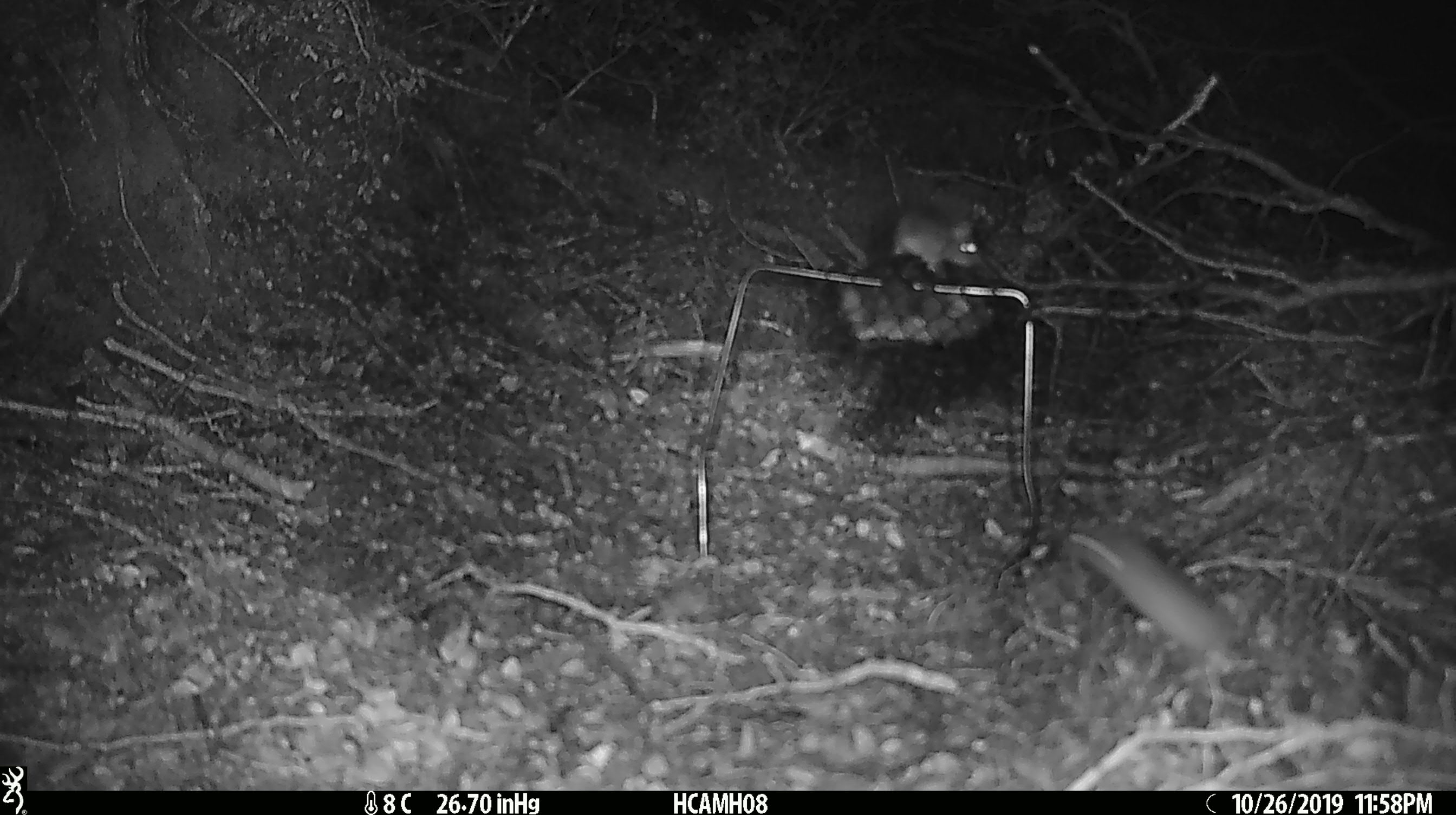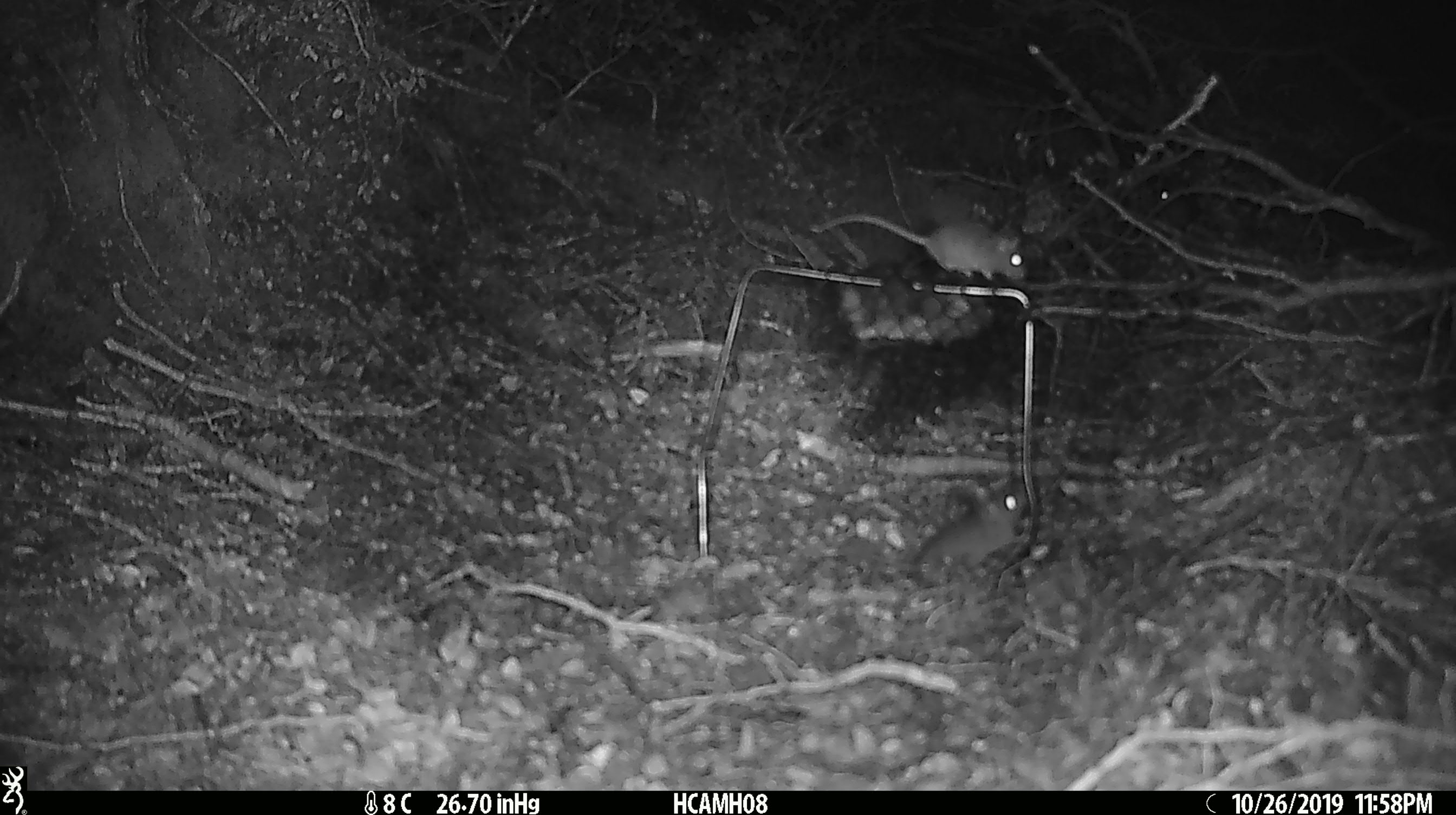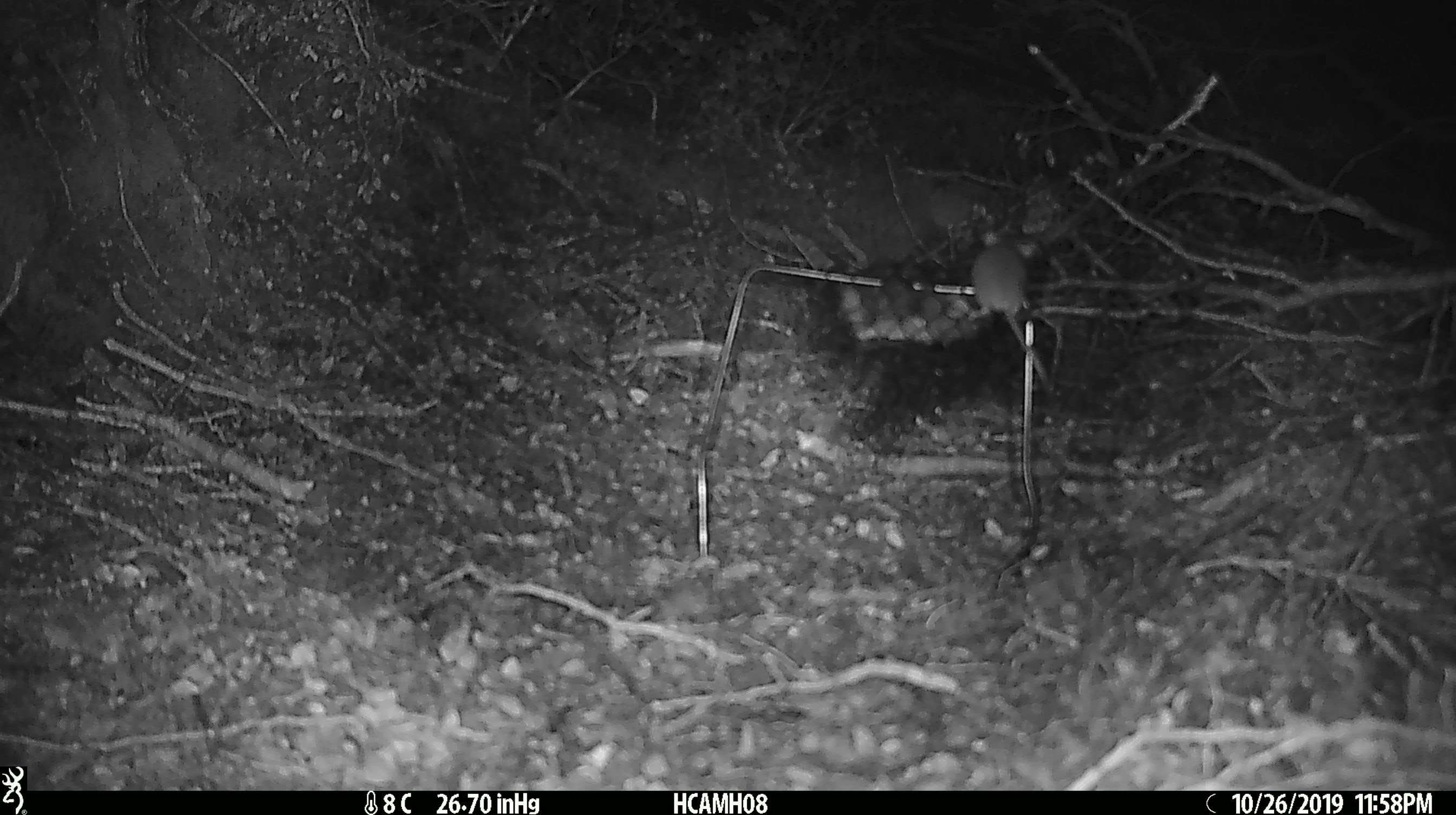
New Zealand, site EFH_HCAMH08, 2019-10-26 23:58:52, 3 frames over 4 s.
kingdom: Animalia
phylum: Chordata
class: Mammalia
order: Rodentia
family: Muridae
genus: Mus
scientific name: Mus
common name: mouse